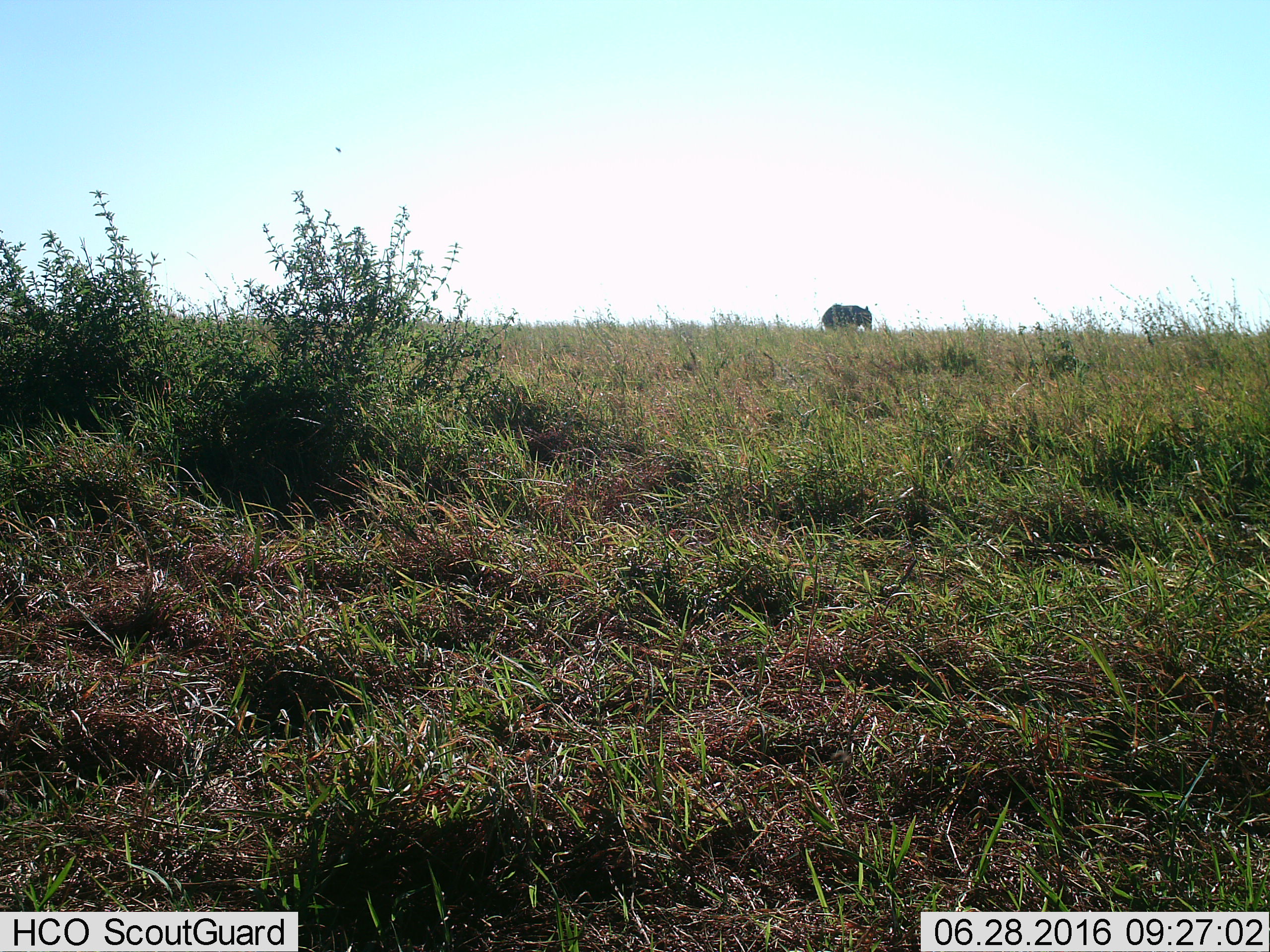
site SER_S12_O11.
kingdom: Animalia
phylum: Chordata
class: Mammalia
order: Proboscidea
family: Elephantidae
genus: Loxodonta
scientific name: Loxodonta africana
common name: african bush elephant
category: elephant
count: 1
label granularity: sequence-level